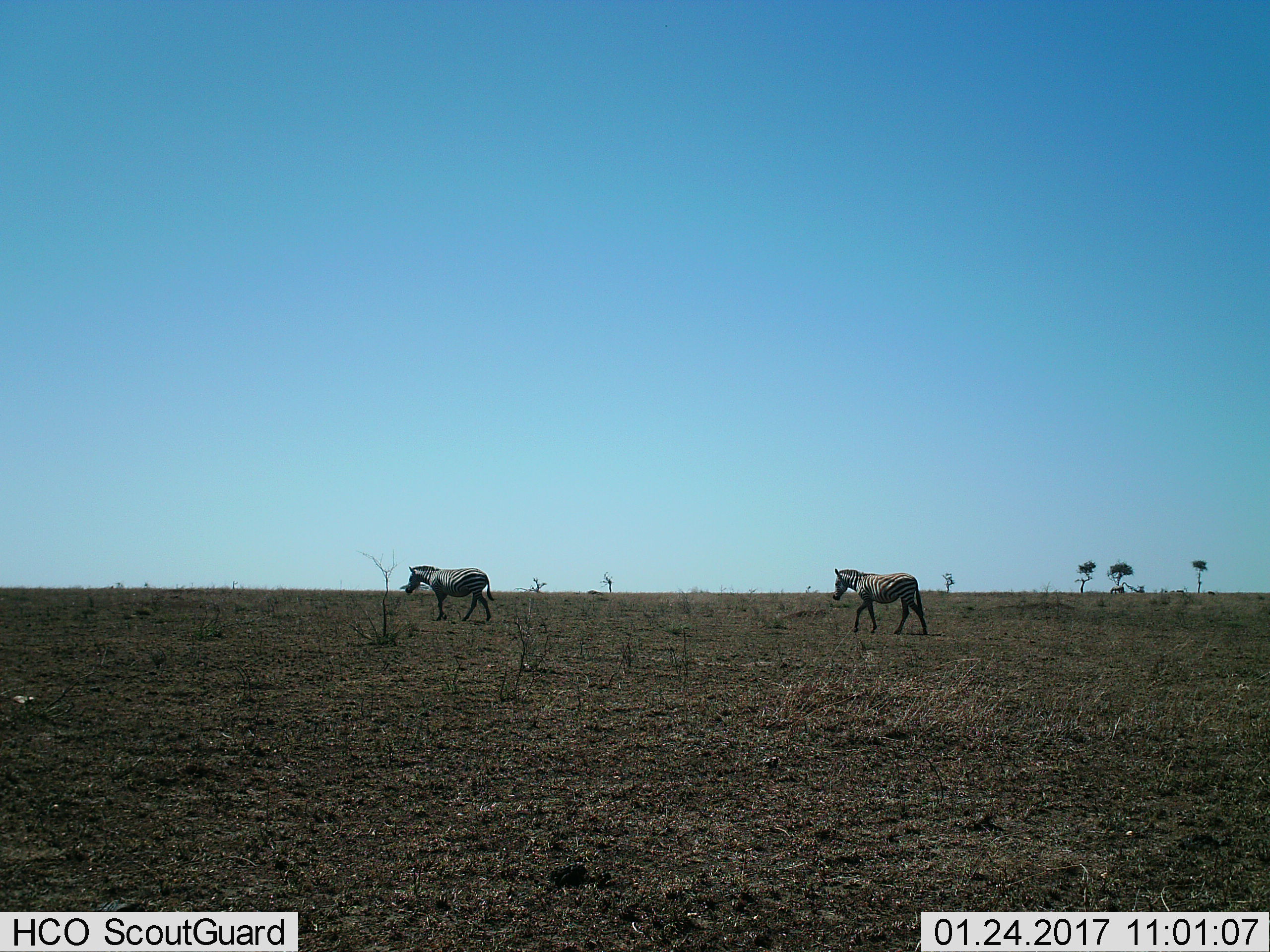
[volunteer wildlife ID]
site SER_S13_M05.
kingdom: Animalia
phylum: Chordata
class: Mammalia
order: Perissodactyla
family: Equidae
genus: Equus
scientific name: Equus quagga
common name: plains zebra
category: zebraplains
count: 2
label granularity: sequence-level